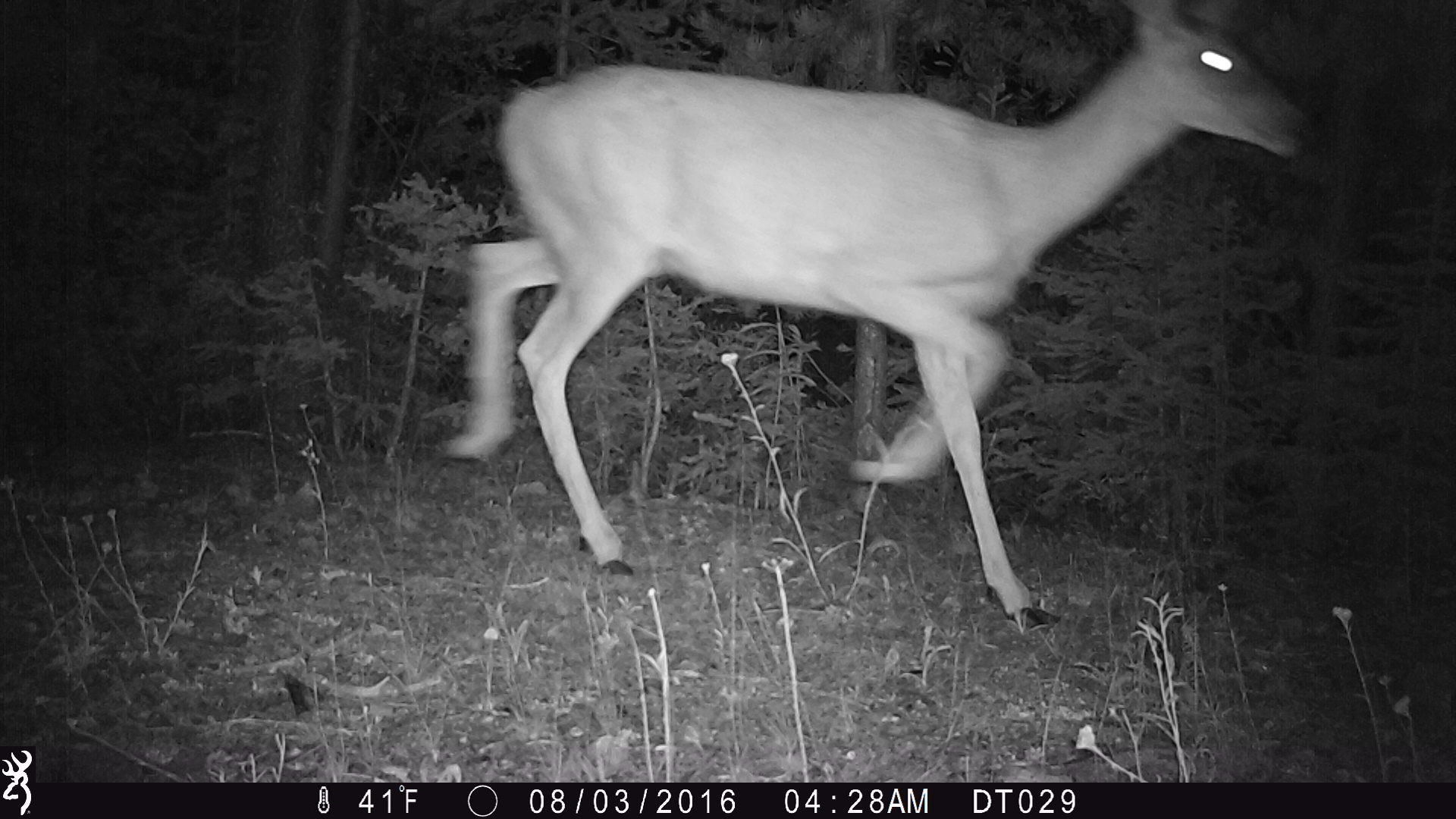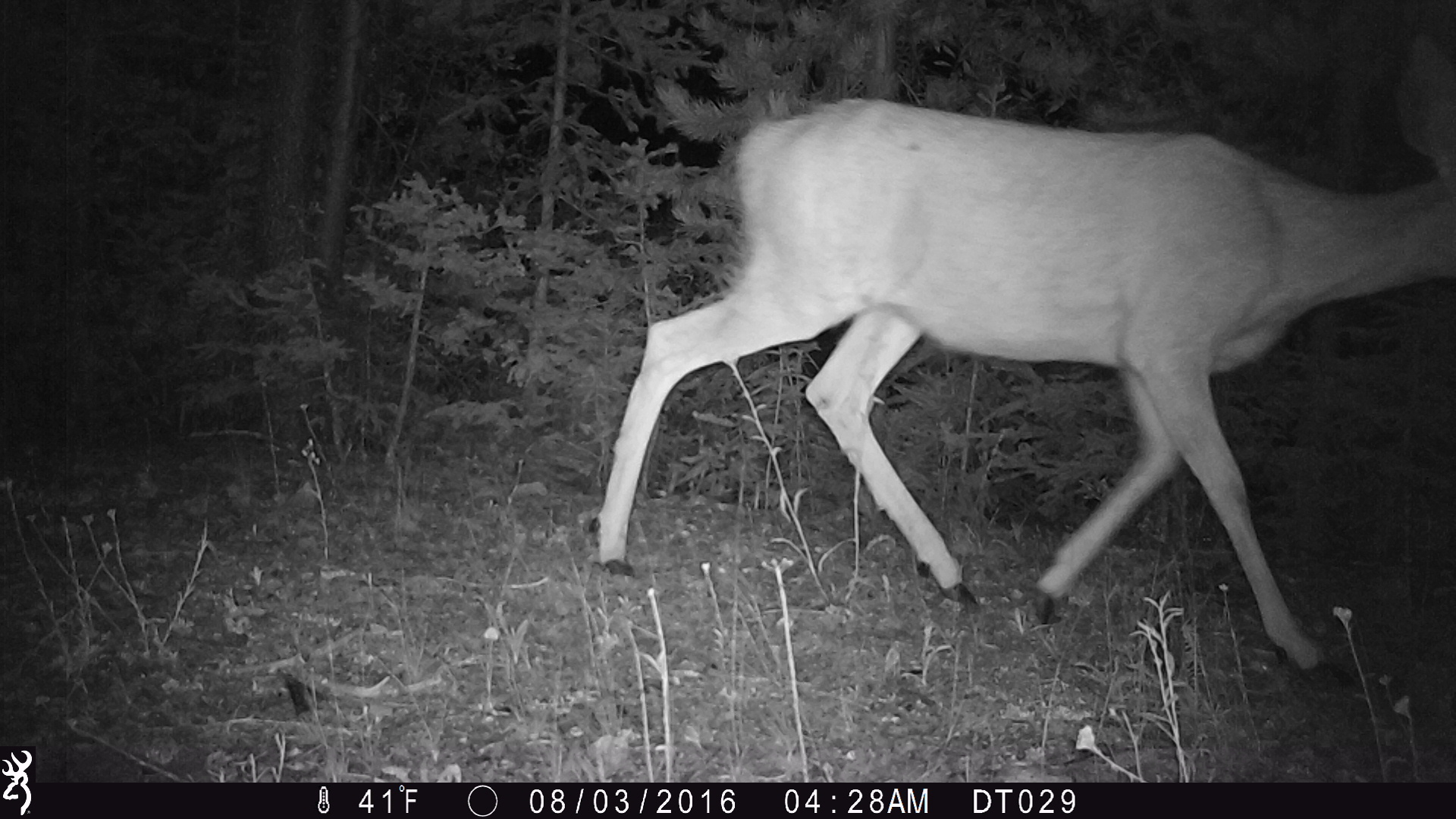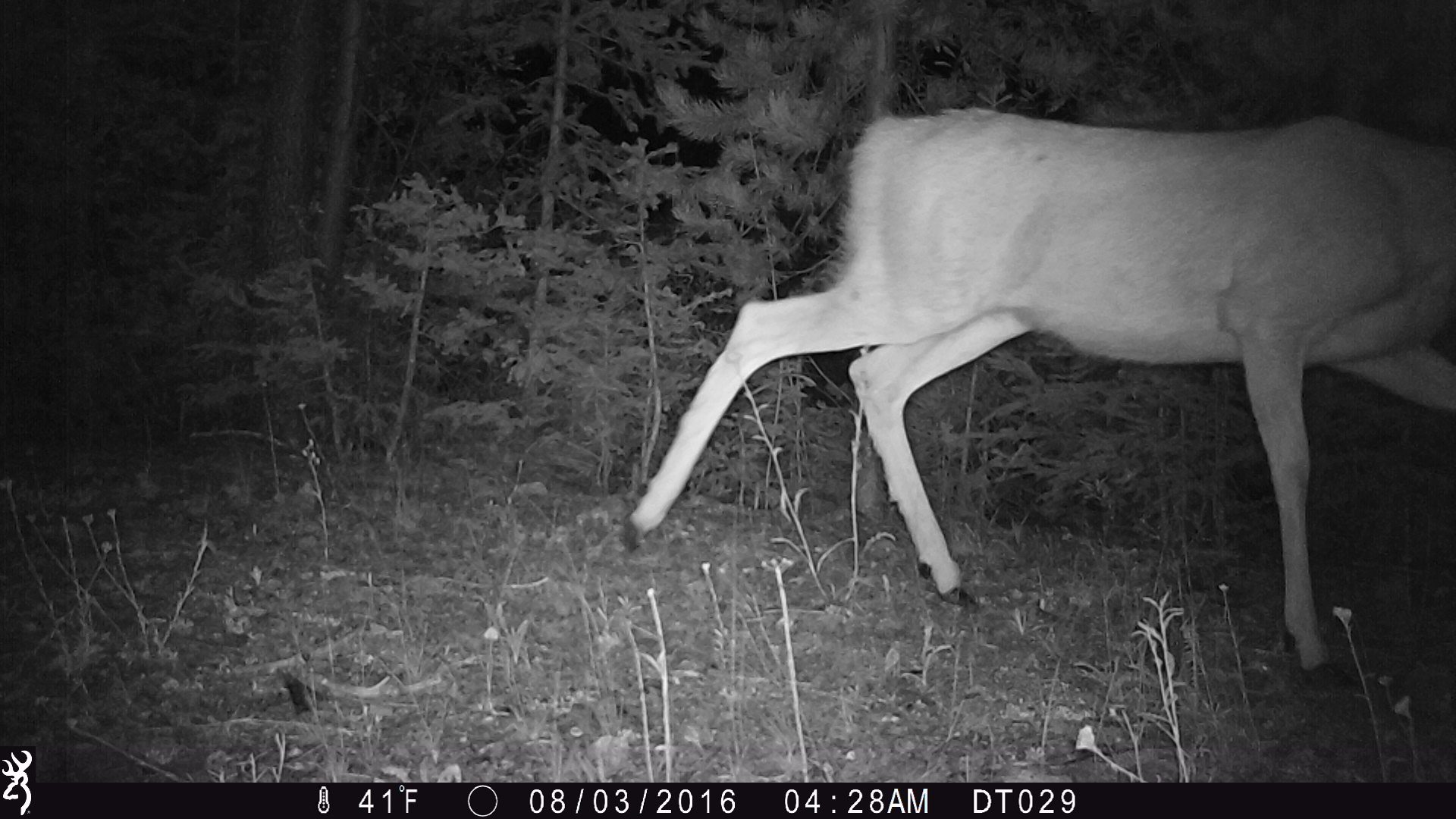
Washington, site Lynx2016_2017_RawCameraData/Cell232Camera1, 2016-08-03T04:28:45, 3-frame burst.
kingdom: Animalia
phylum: Chordata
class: Mammalia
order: Artiodactyla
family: Cervidae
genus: Odocoileus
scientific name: Odocoileus hemionus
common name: mule deer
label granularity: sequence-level